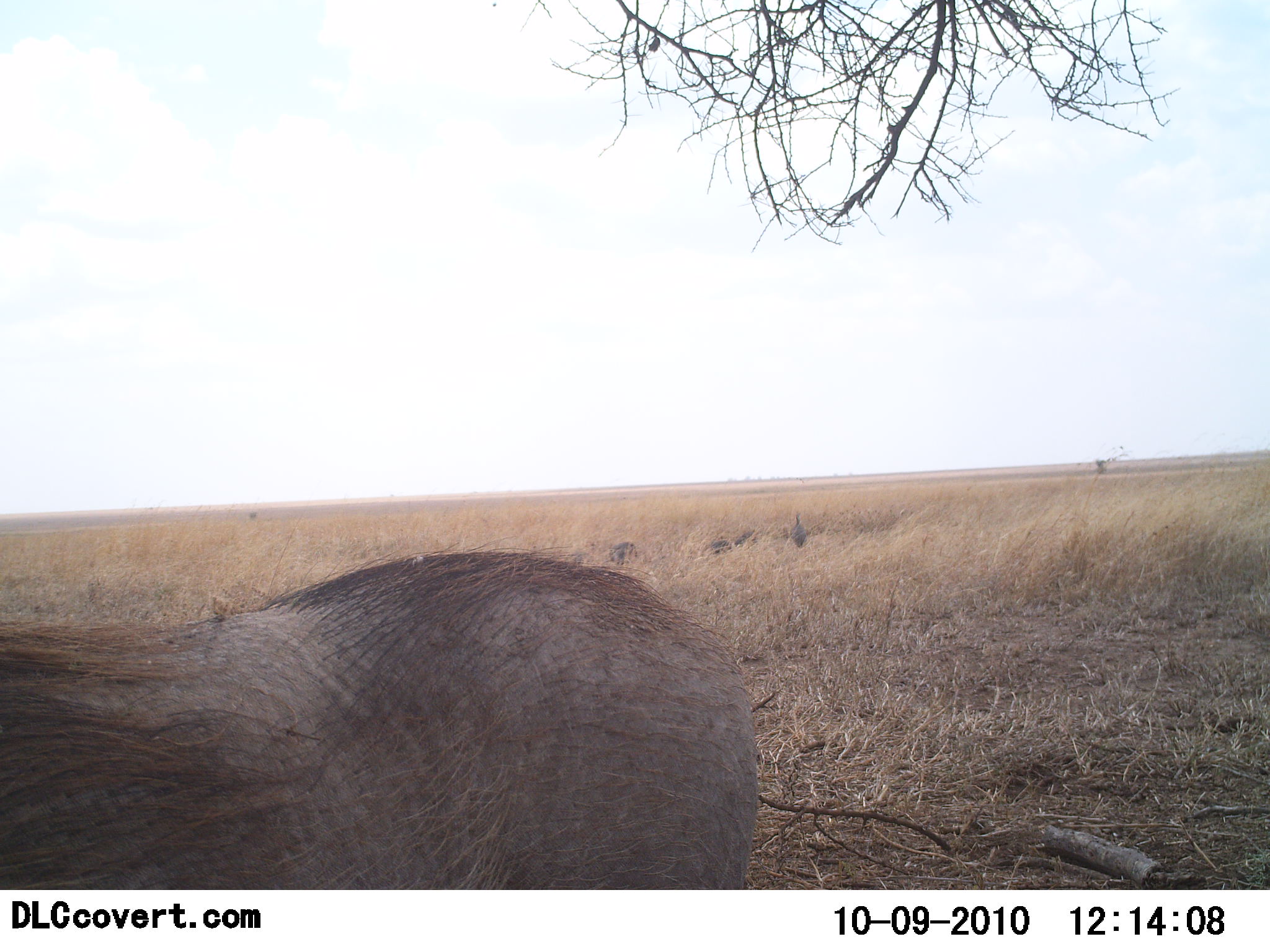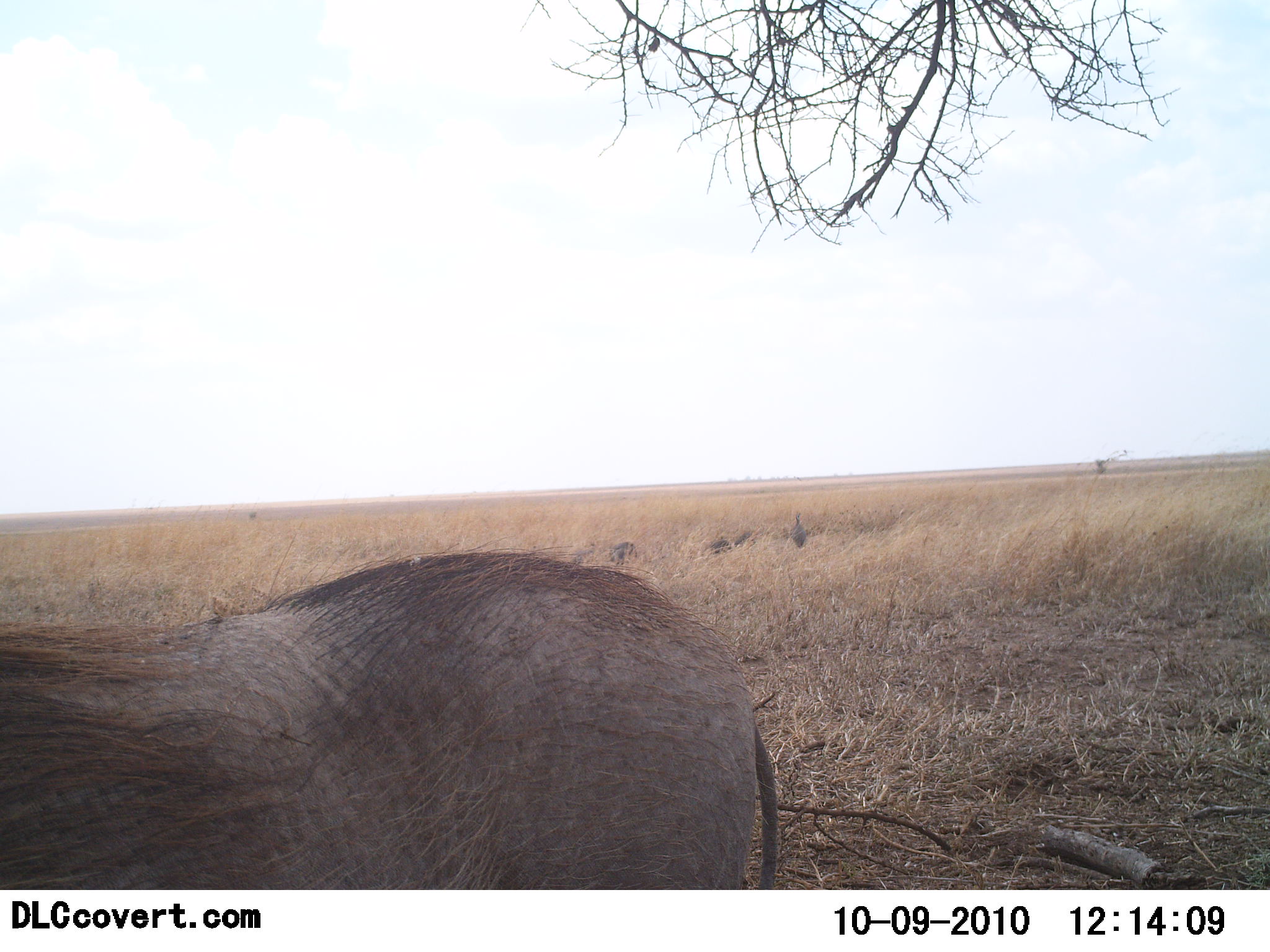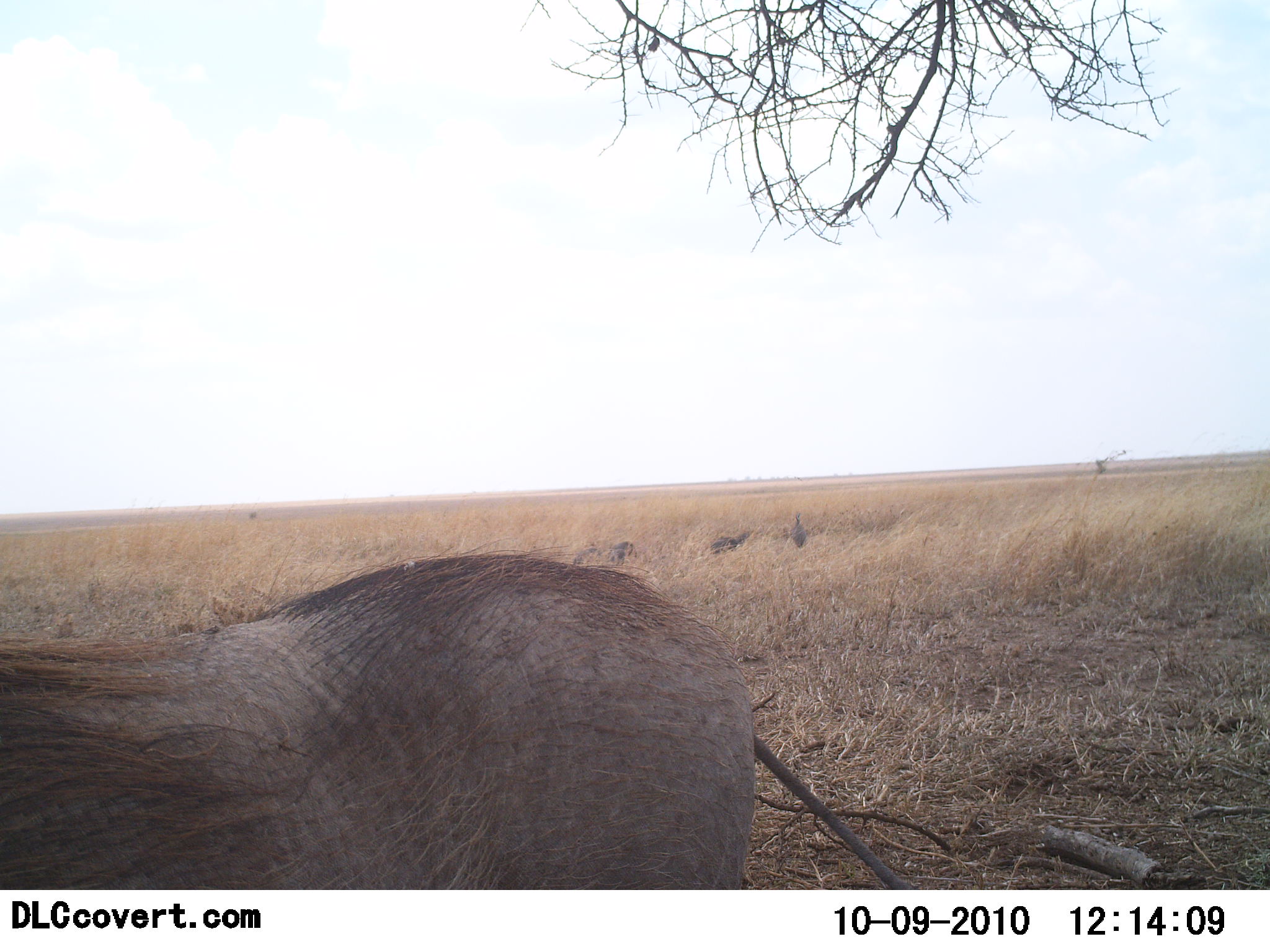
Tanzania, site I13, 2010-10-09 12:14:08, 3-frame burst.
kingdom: Animalia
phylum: Chordata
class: Mammalia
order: Artiodactyla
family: Suidae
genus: Phacochoerus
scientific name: Phacochoerus africanus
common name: warthog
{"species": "warthog (Phacochoerus africanus)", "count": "1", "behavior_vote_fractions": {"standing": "94%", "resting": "0%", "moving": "0%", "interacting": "0%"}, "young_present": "0%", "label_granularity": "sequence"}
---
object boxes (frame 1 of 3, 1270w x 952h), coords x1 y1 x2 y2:
animal: 0 546 761 888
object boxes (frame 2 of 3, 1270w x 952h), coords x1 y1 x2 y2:
animal: 0 547 777 888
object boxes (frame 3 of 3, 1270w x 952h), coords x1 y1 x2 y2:
animal: 0 551 922 888